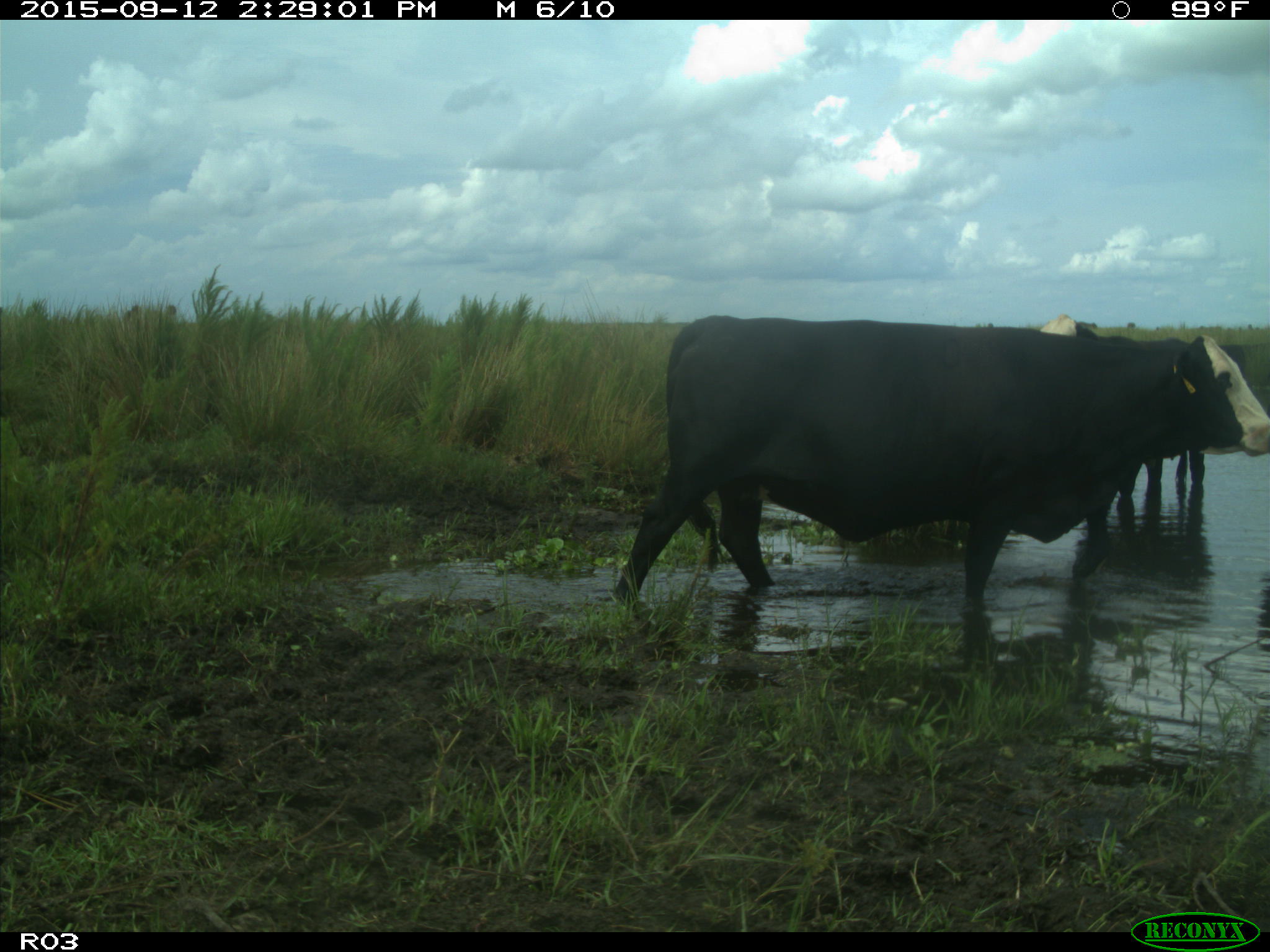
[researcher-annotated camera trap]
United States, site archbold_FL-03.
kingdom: Animalia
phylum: Chordata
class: Mammalia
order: Artiodactyla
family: Bovidae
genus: Bos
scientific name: Bos taurus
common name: domestic cow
Bos taurus (domestic cow).